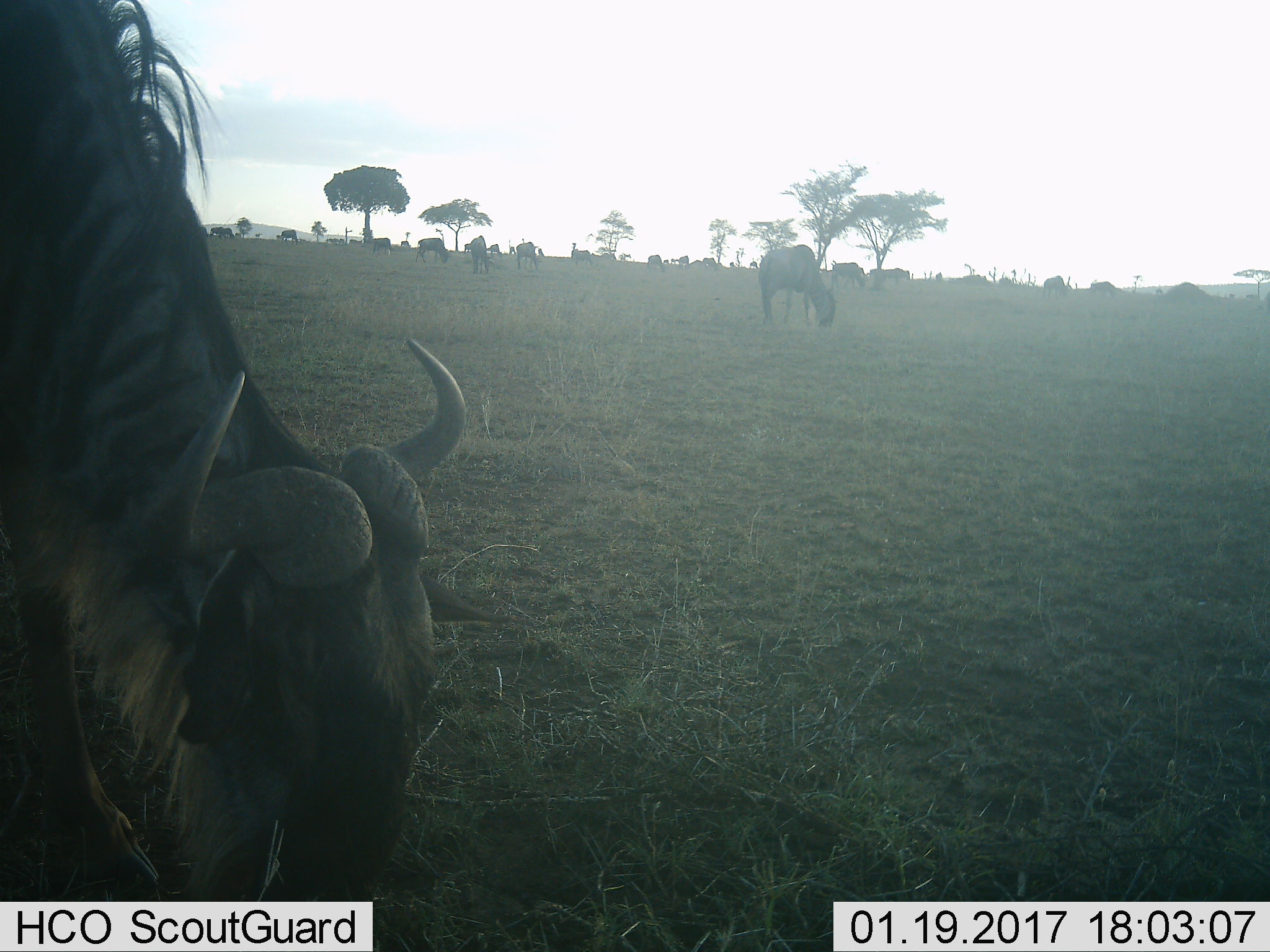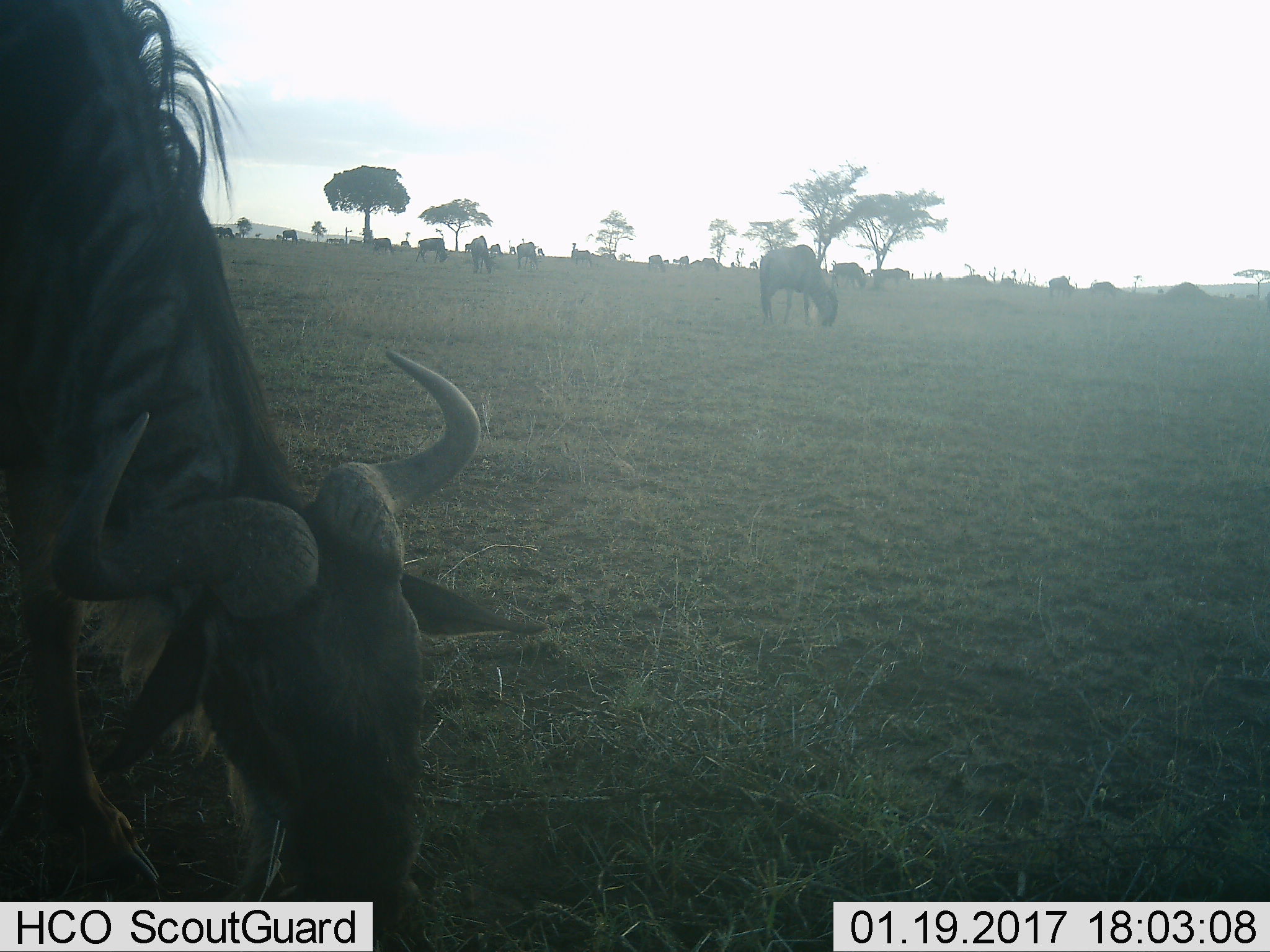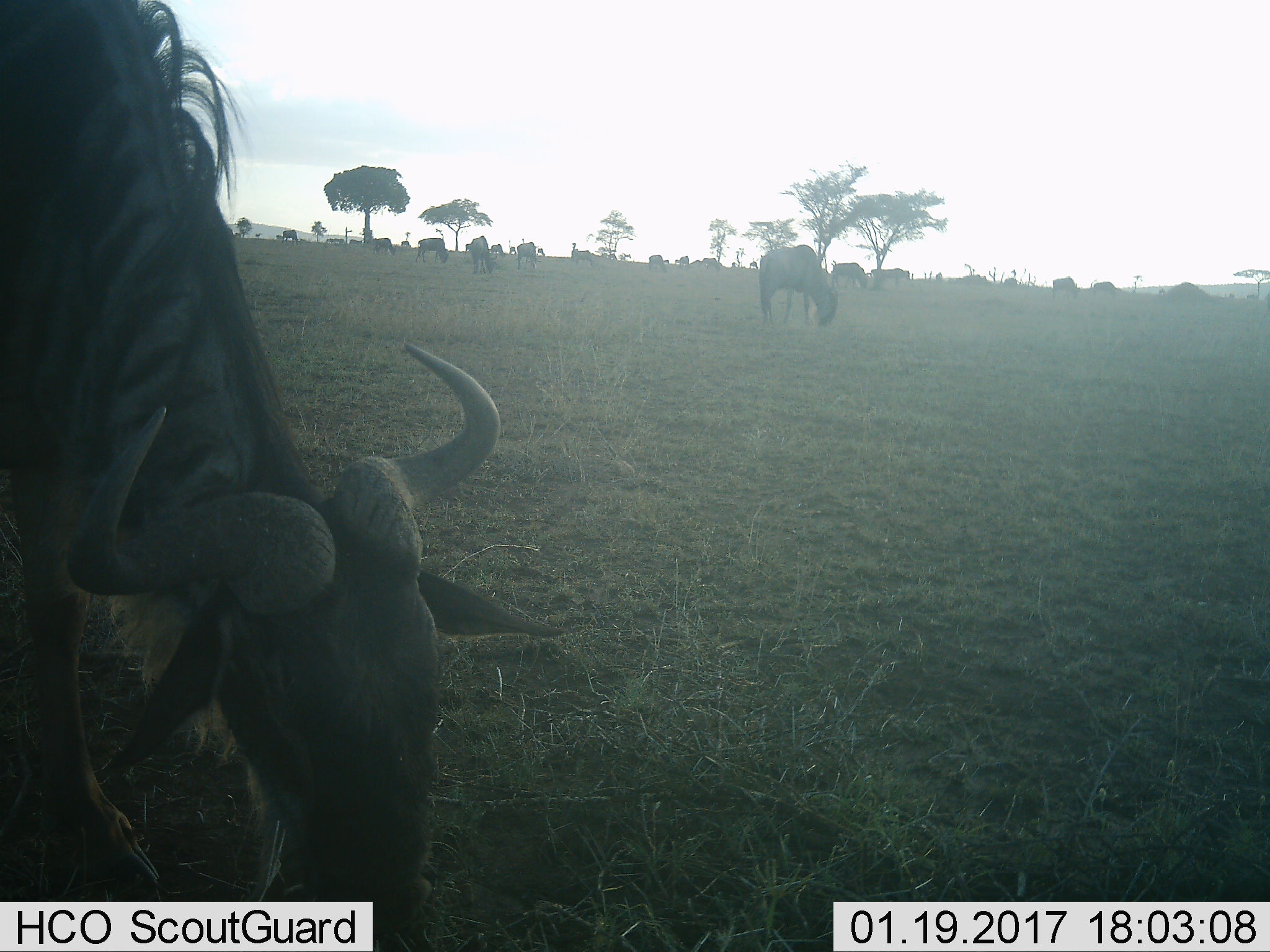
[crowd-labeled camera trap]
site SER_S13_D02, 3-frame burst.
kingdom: Animalia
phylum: Chordata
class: Mammalia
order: Artiodactyla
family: Bovidae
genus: Connochaetes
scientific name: Connochaetes taurinus taurinus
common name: blue wildebeest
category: wildebeestblue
Wildebeestblue (blue wildebeest) (Connochaetes taurinus taurinus), count 11-50. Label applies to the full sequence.